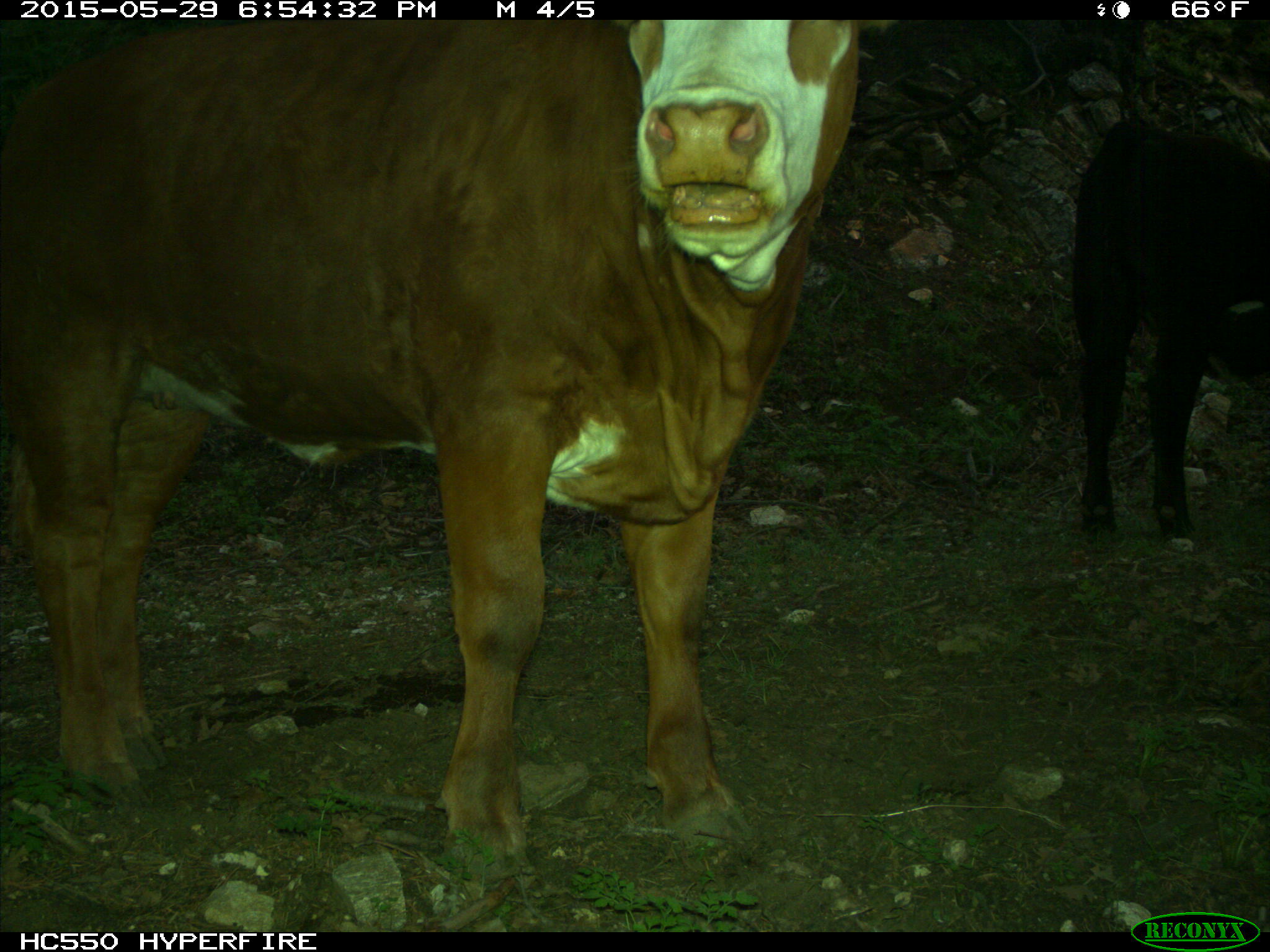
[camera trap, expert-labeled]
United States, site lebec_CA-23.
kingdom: Animalia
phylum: Chordata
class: Mammalia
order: Artiodactyla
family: Bovidae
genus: Bos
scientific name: Bos taurus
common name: domestic cow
Bos taurus (domestic cow).